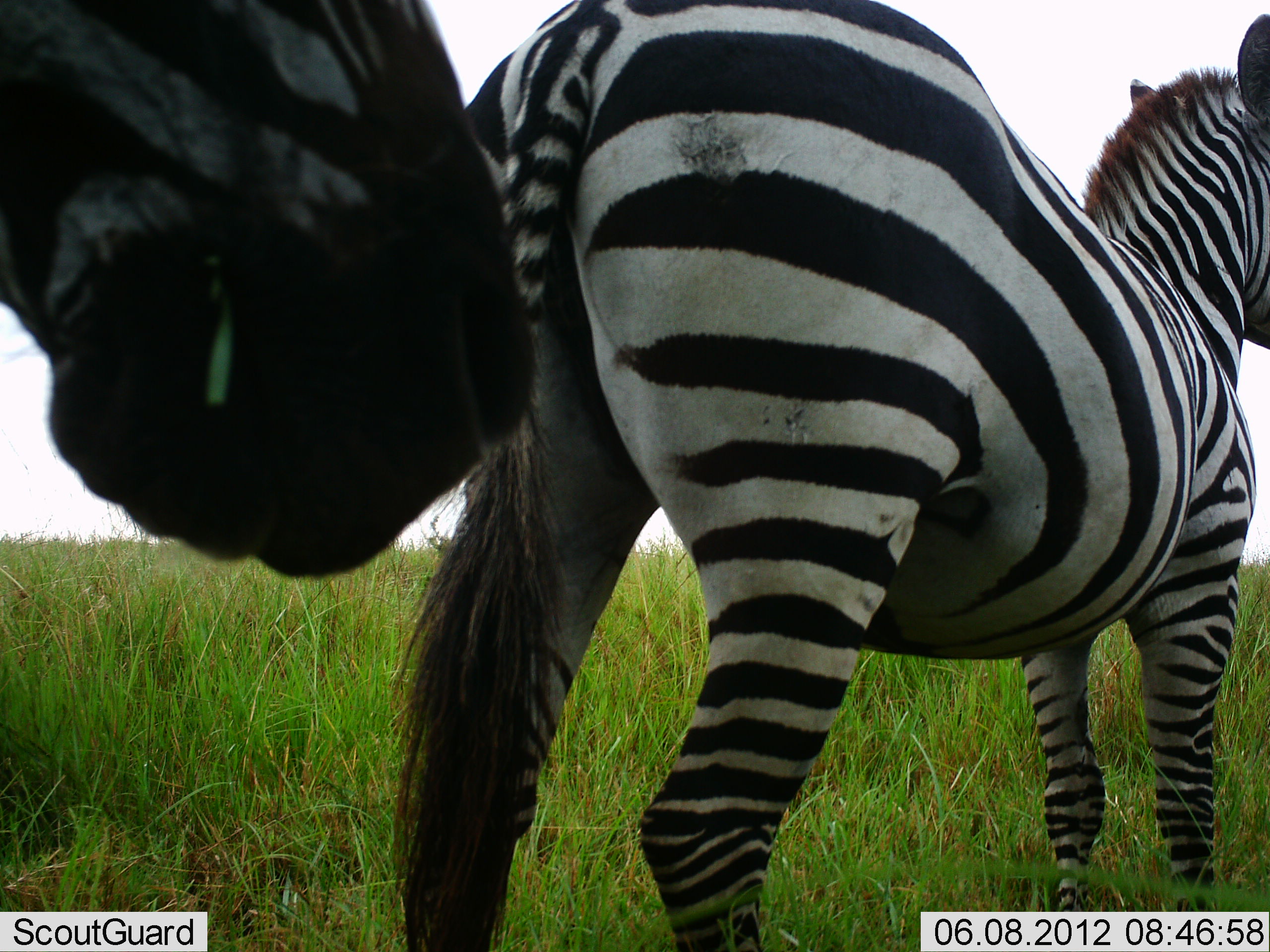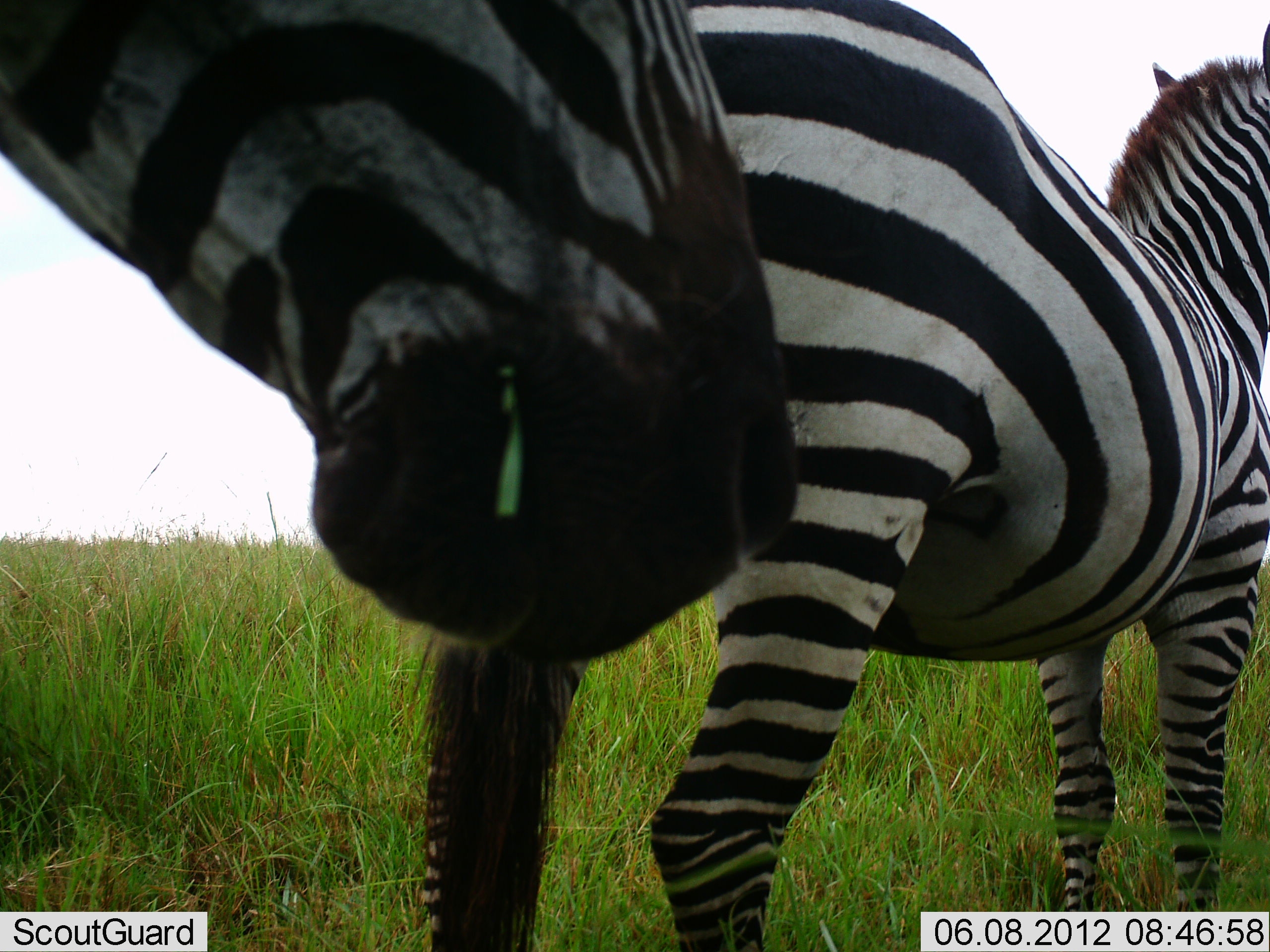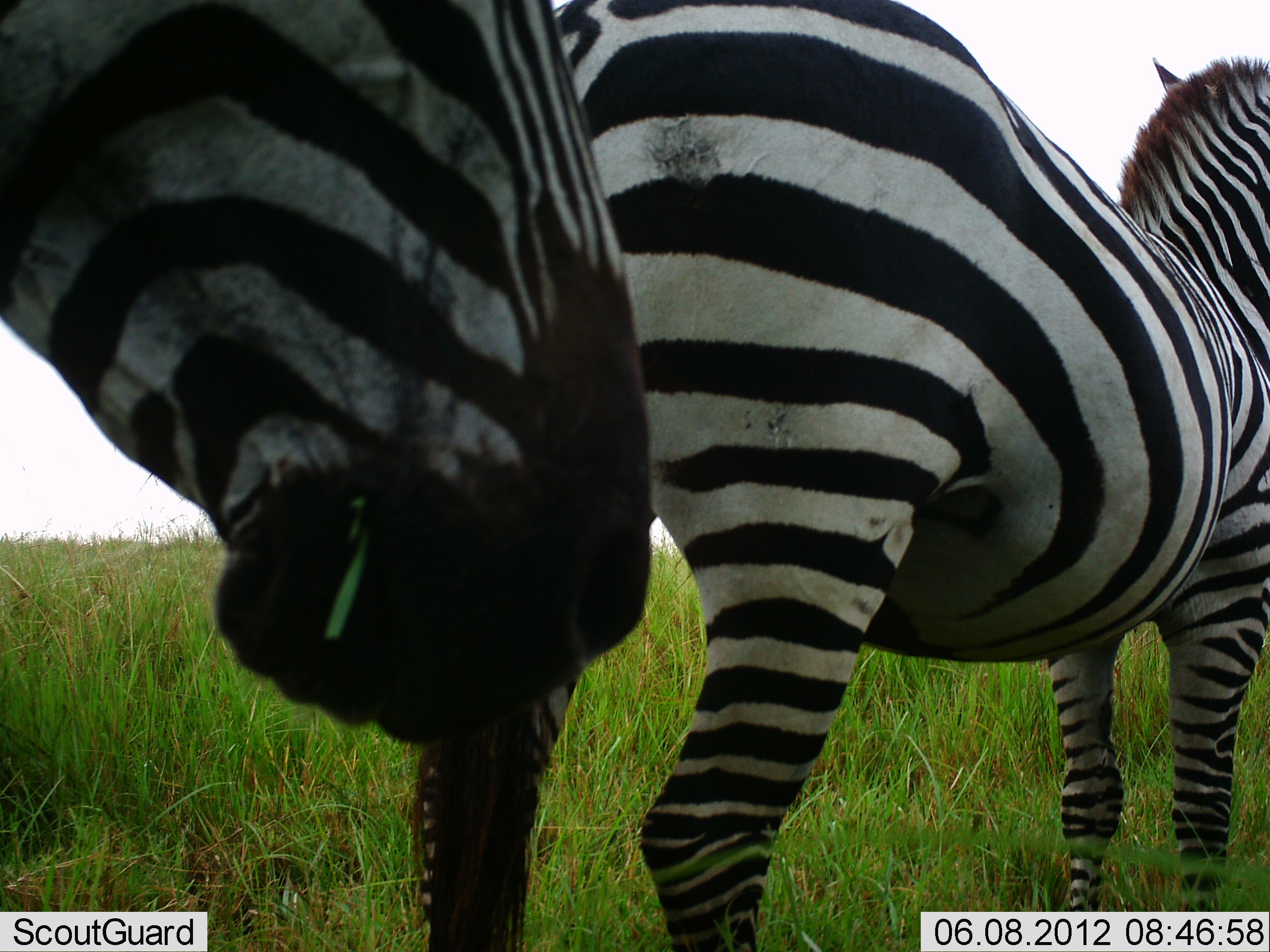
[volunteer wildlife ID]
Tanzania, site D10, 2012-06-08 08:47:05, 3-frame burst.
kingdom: Animalia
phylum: Chordata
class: Mammalia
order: Perissodactyla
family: Equidae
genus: Equus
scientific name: Equus quagga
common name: plains zebra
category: zebra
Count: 2.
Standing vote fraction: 100%.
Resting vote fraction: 0%.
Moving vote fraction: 0%.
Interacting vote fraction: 0%.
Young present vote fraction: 0%.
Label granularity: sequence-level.